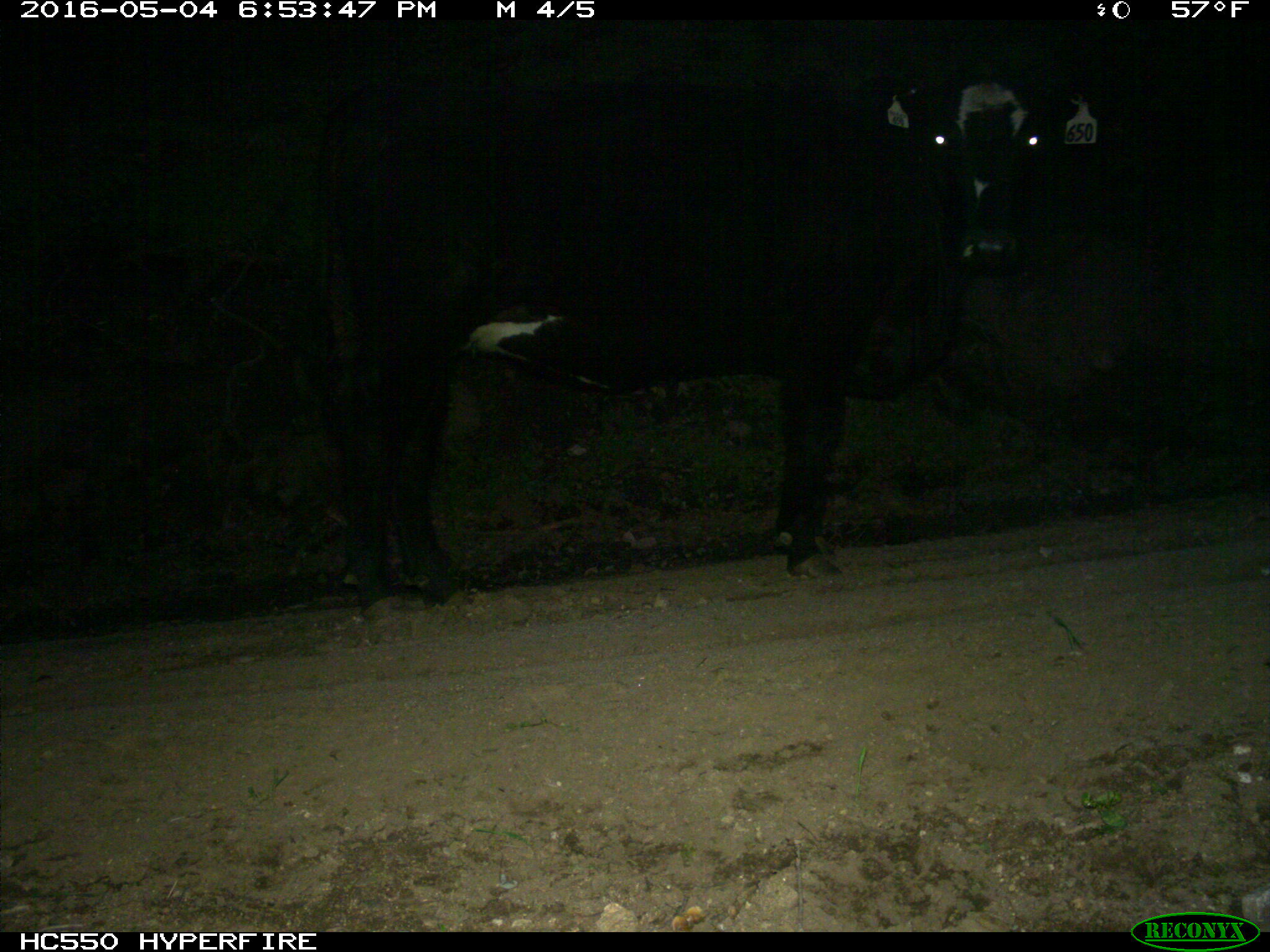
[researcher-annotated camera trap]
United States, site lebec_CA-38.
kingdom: Animalia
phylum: Chordata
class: Mammalia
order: Artiodactyla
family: Bovidae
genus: Bos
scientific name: Bos taurus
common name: domestic cow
Bos taurus (domestic cow).